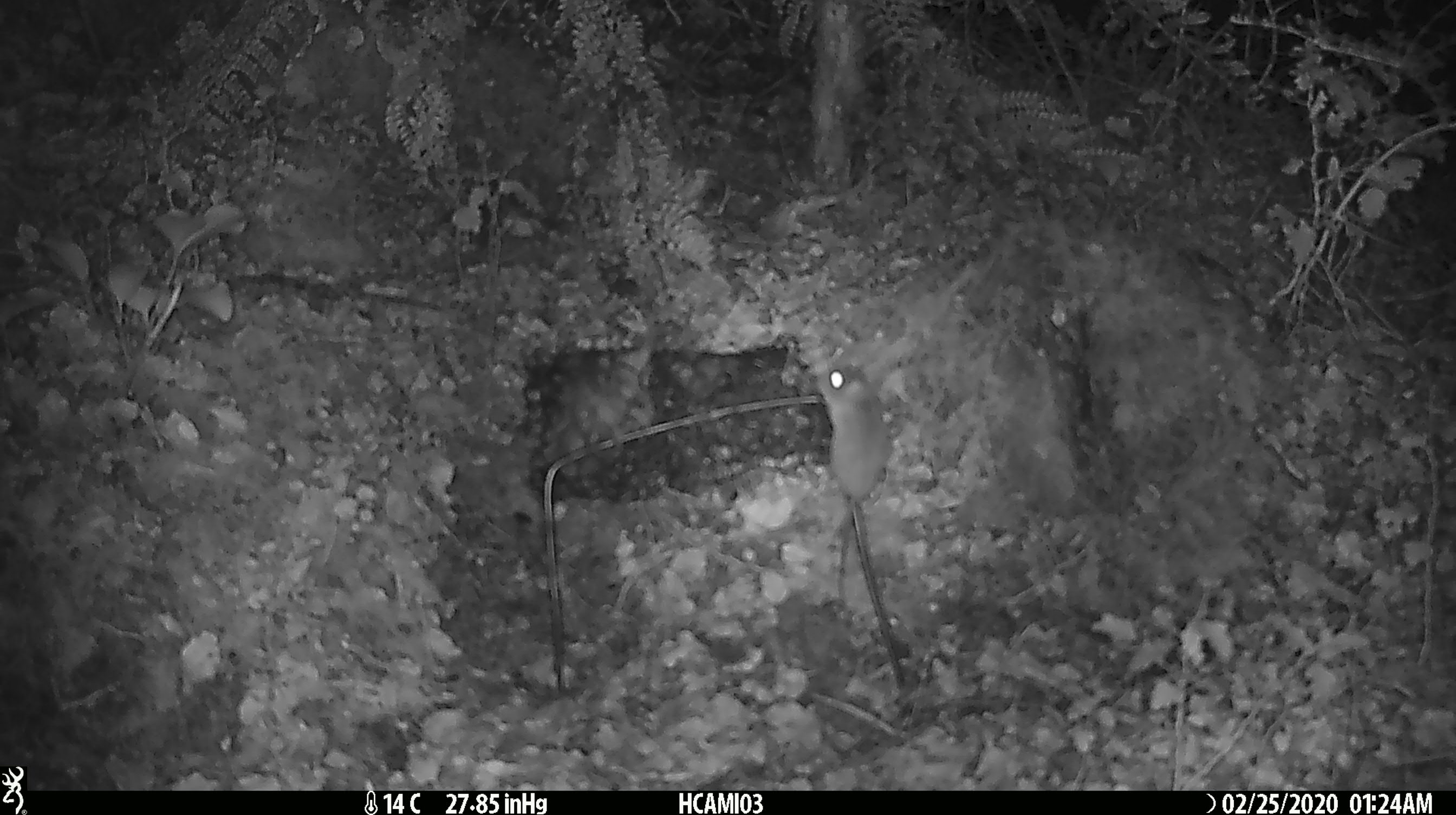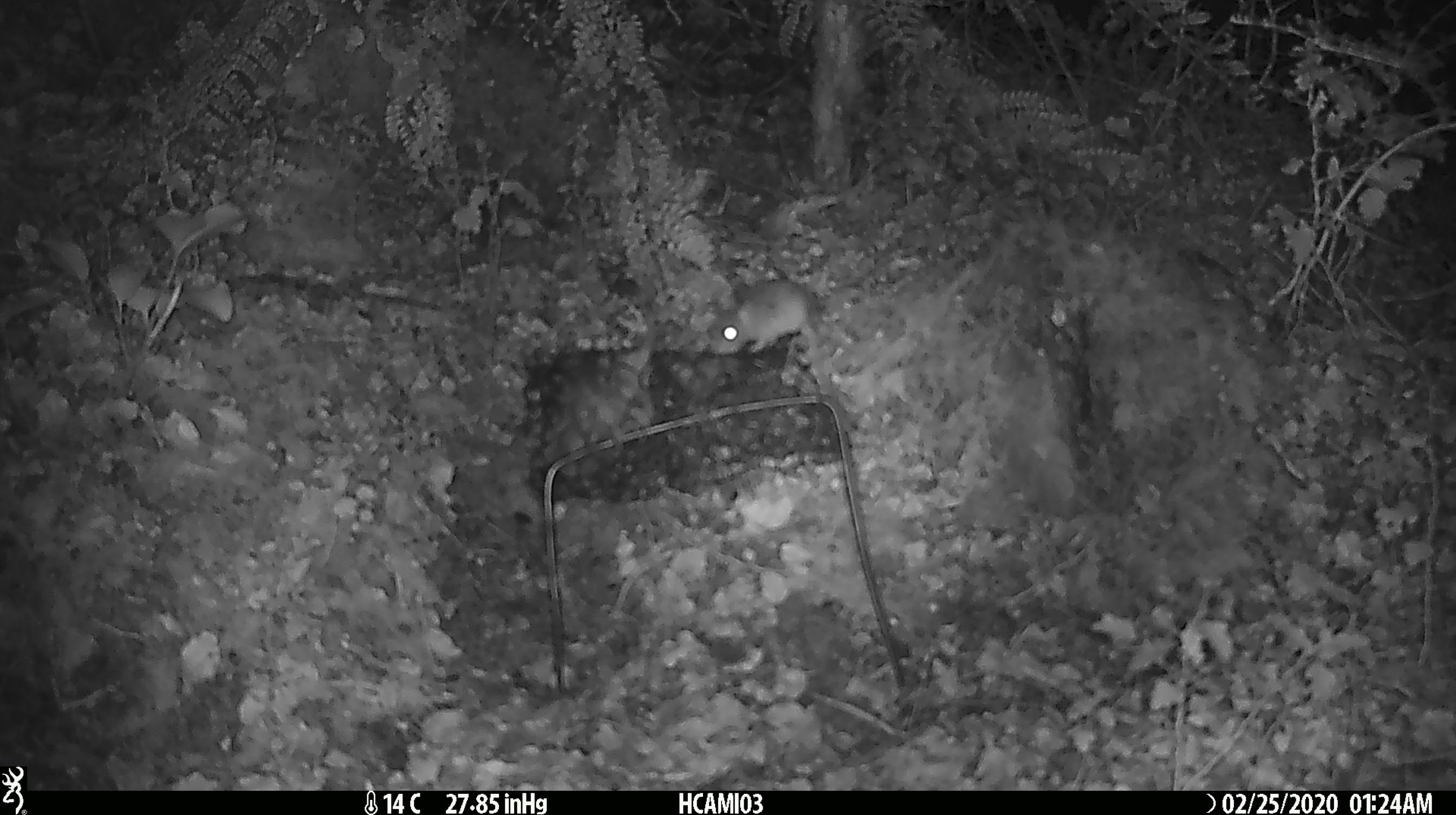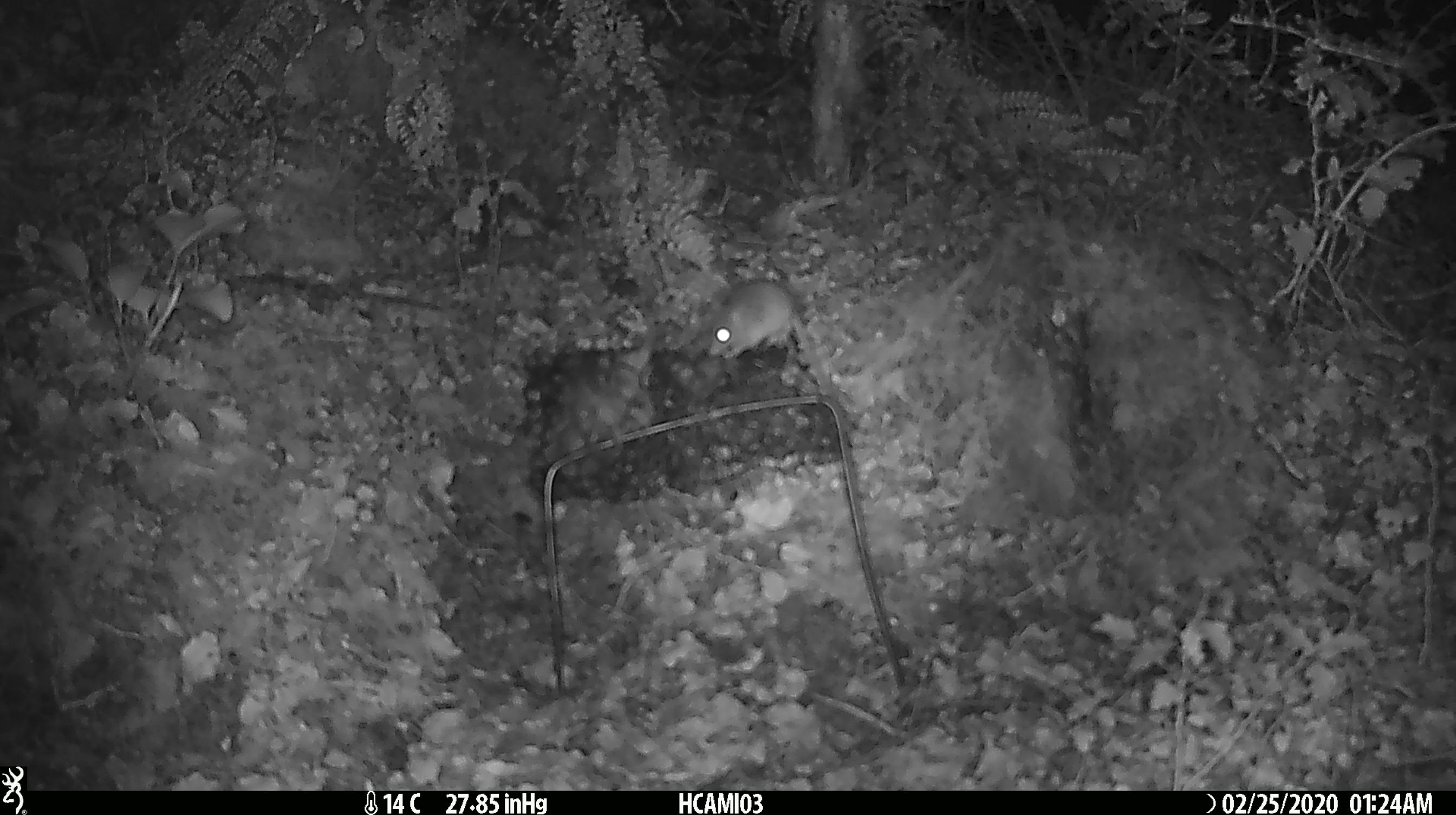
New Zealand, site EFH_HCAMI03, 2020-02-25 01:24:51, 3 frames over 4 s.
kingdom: Animalia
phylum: Chordata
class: Mammalia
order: Rodentia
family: Muridae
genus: Mus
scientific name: Mus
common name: mouse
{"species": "mouse (Mus)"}